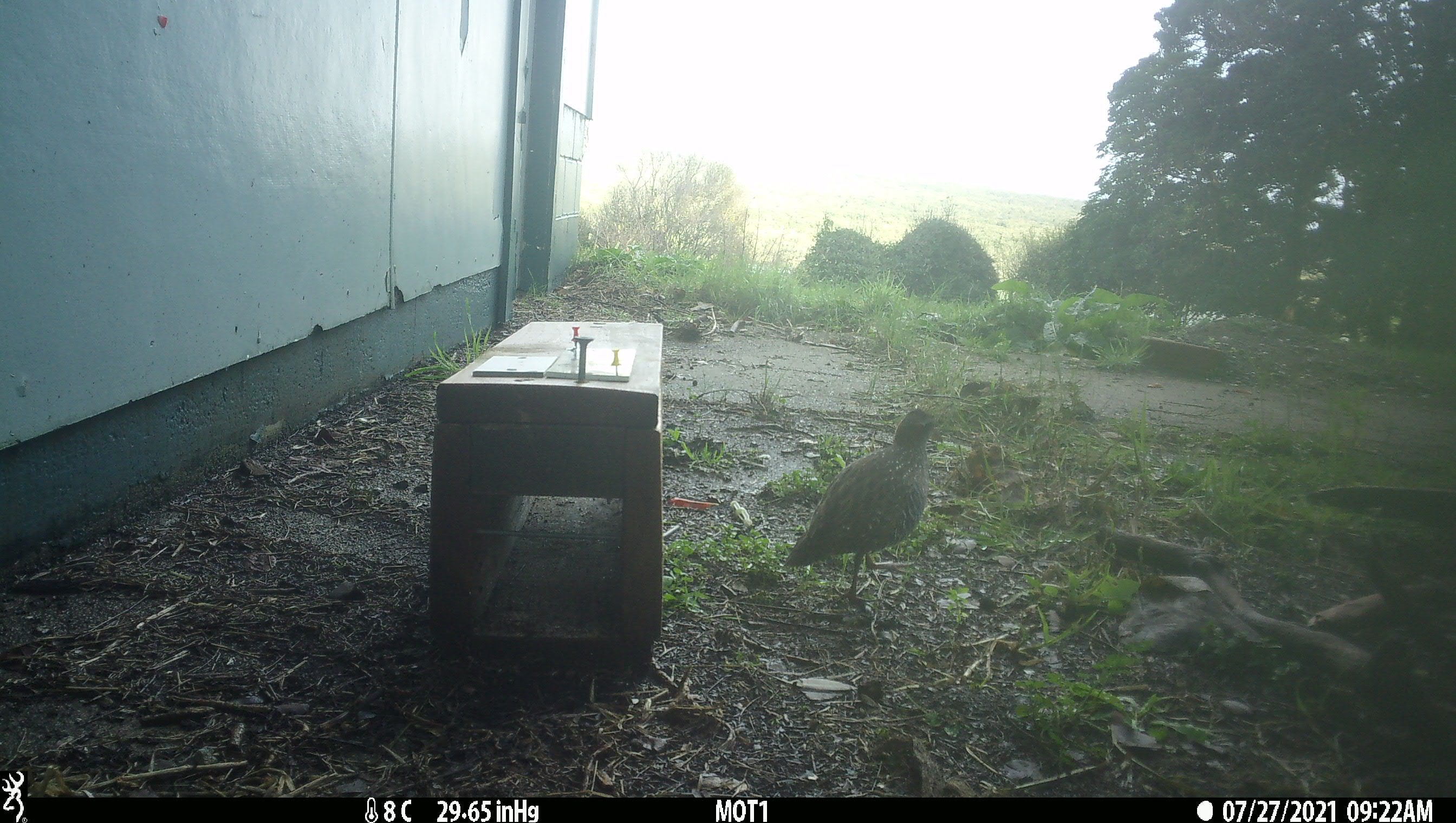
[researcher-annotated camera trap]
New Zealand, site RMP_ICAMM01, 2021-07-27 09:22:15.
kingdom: Animalia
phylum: Chordata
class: Aves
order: Gruiformes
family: Rallidae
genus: Gallirallus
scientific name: Gallirallus philippensis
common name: buff-banded rail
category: banded rail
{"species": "banded rail (buff-banded rail) (Gallirallus philippensis)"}